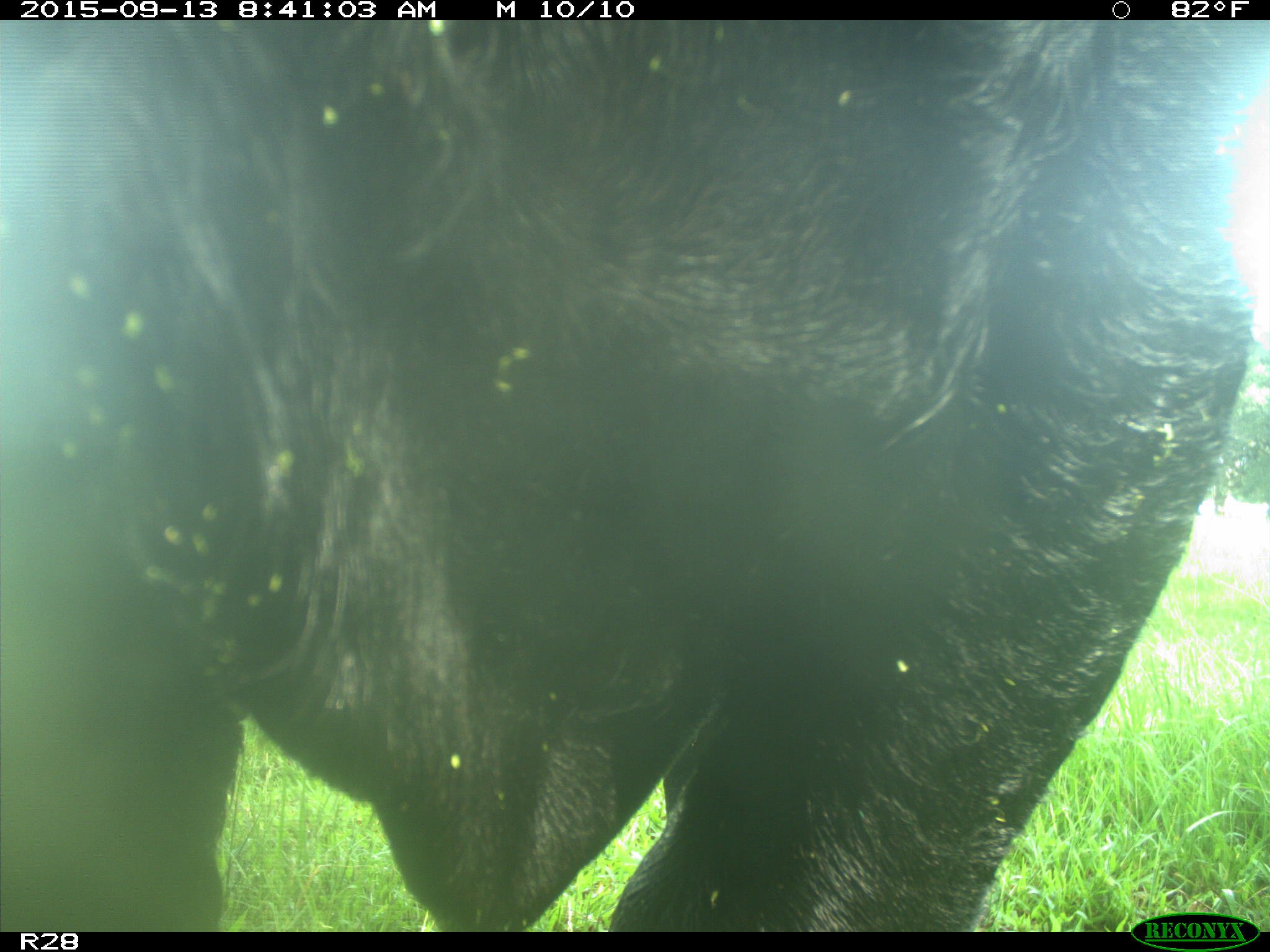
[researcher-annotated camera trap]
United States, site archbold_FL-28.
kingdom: Animalia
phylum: Chordata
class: Mammalia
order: Artiodactyla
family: Bovidae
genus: Bos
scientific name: Bos taurus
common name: domestic cow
Bos taurus (domestic cow).